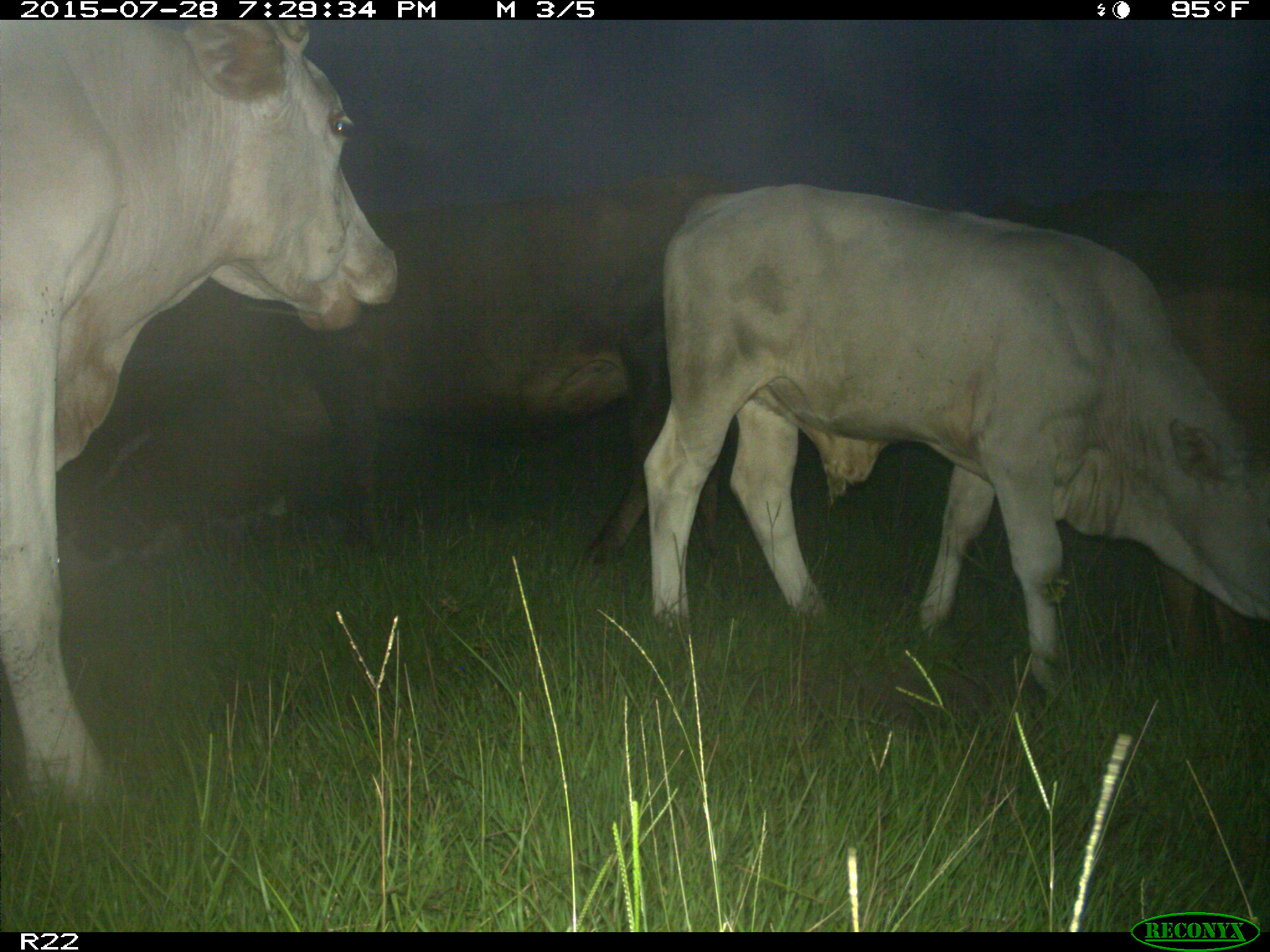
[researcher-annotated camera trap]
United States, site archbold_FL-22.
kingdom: Animalia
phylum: Chordata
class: Mammalia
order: Artiodactyla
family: Bovidae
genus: Bos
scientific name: Bos taurus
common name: domestic cow